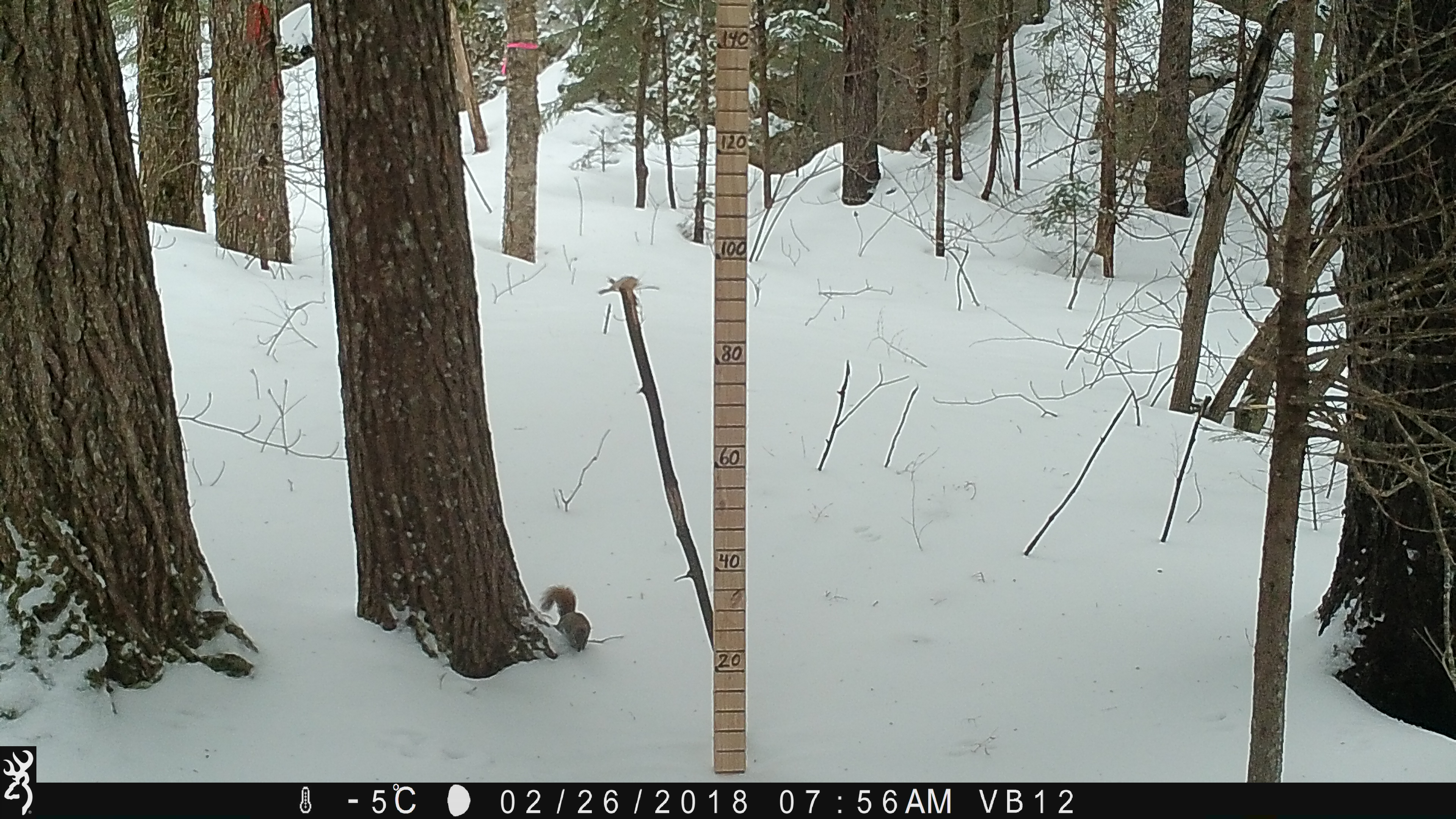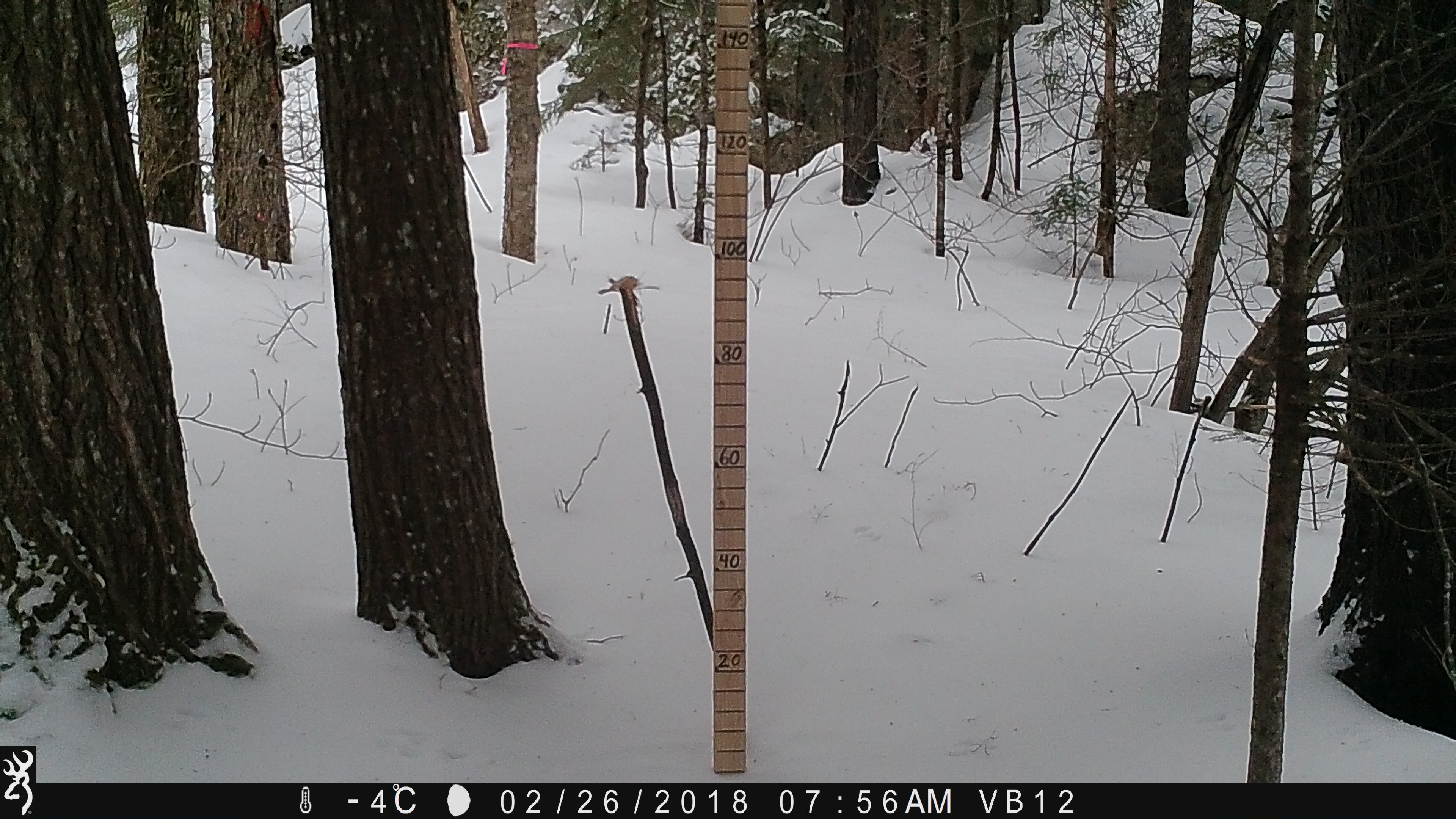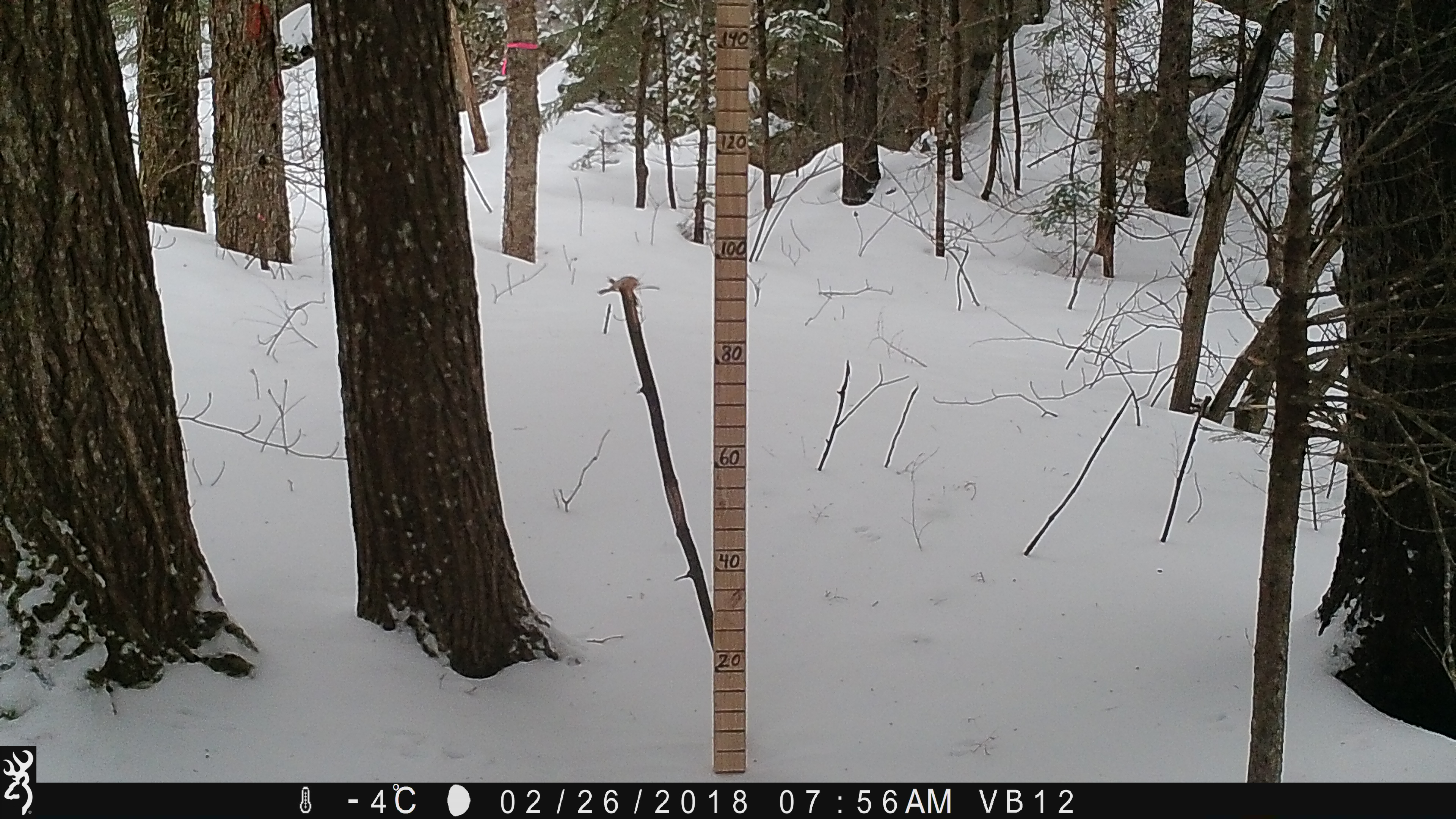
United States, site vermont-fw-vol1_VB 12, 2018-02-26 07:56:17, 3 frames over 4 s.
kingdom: Animalia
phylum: Chordata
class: Mammalia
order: Rodentia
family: Sciuridae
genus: Tamiasciurus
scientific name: Tamiasciurus hudsonicus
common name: red squirrel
Red squirrel (Tamiasciurus hudsonicus).